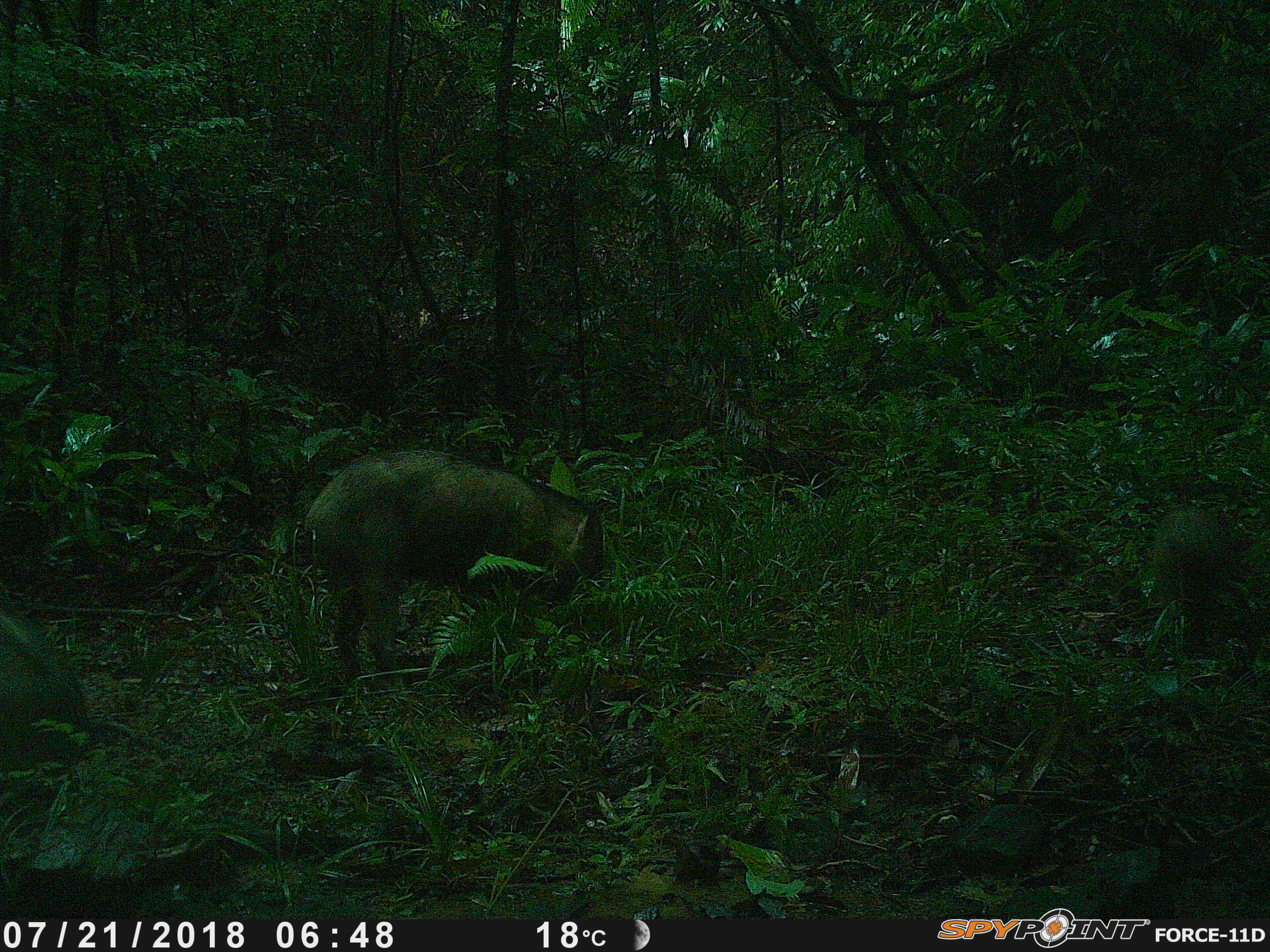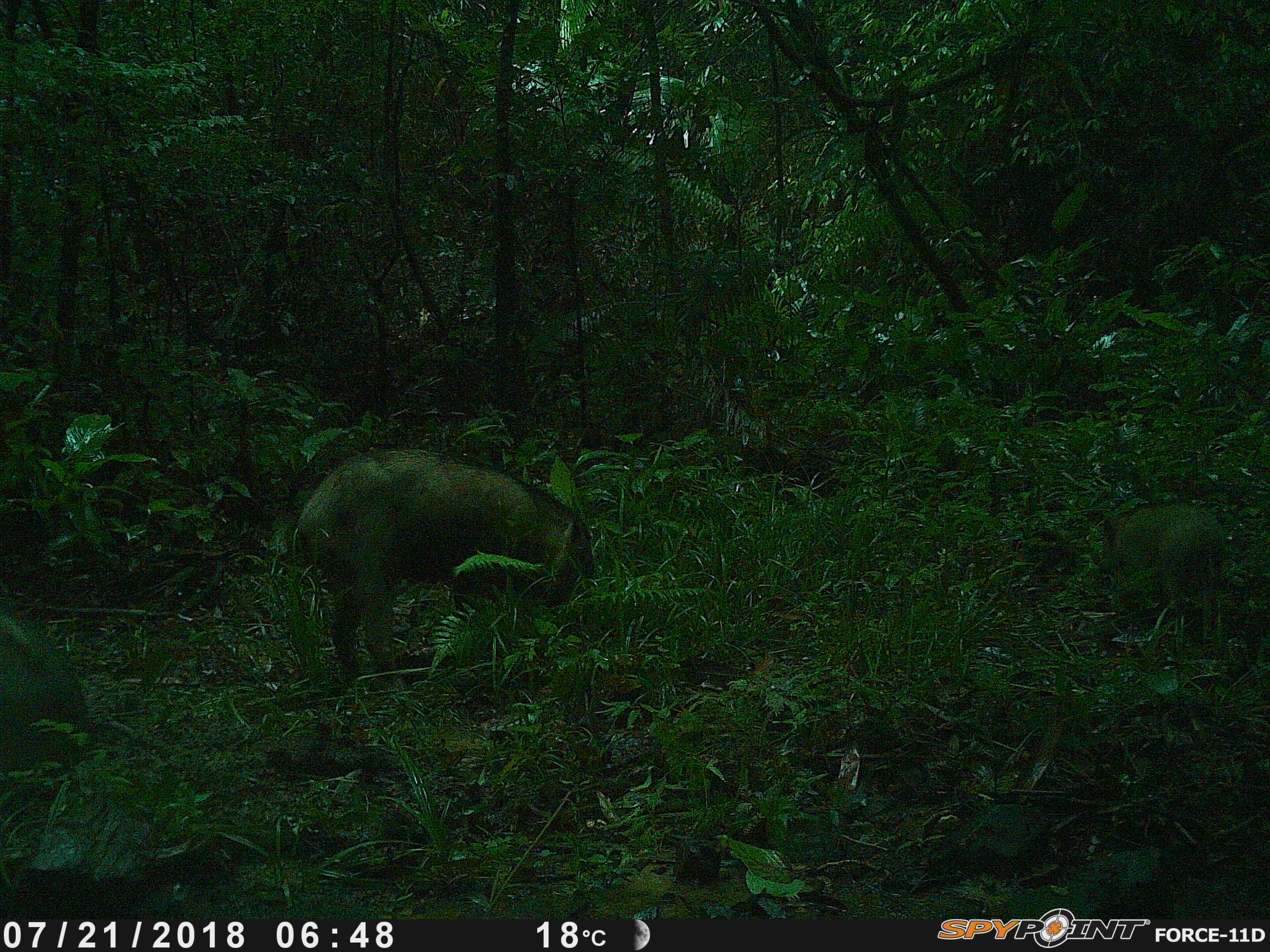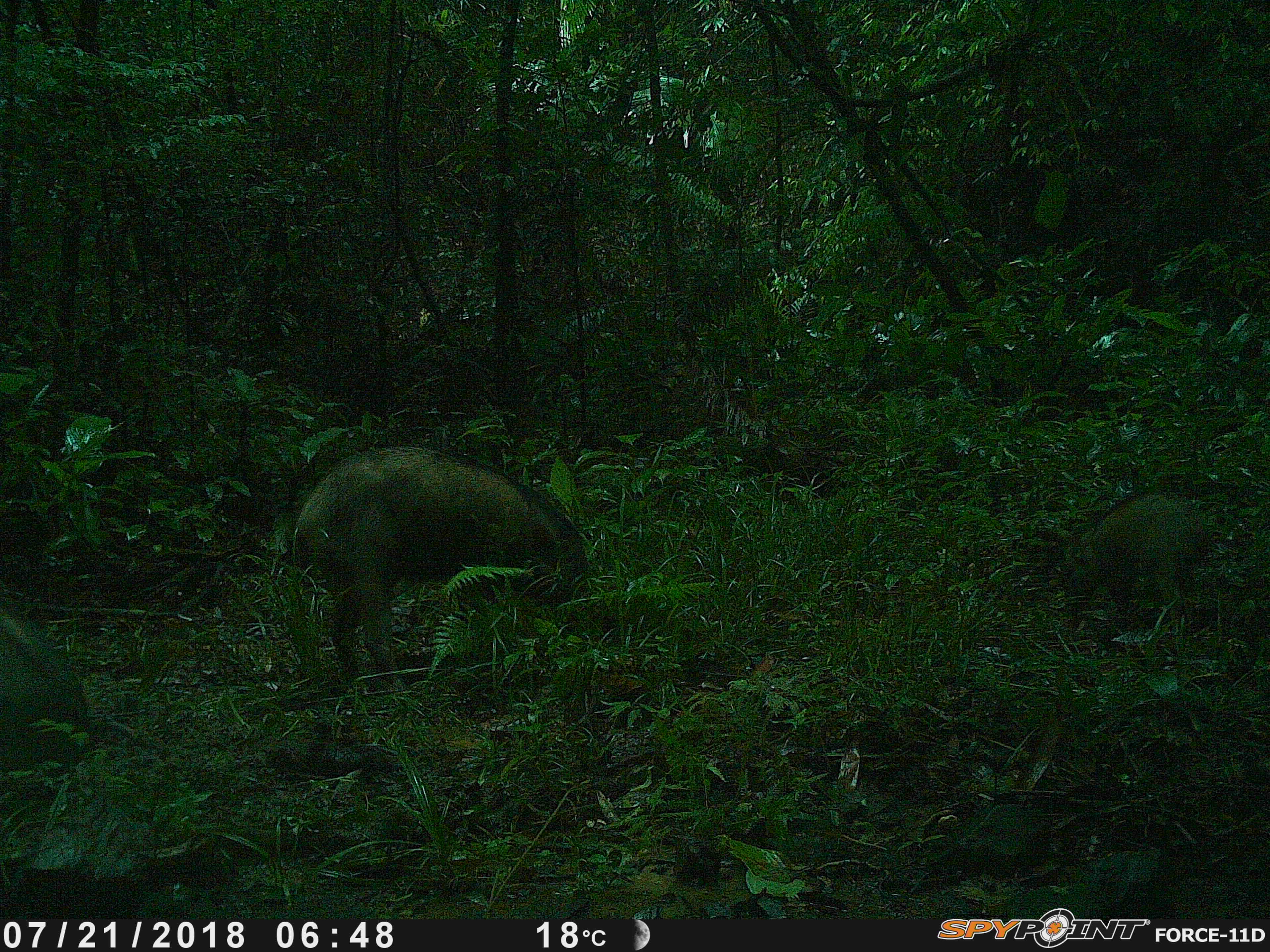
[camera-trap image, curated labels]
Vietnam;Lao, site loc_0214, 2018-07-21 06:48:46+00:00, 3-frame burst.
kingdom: Animalia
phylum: Chordata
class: Mammalia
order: Artiodactyla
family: Suidae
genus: Sus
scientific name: Sus scrofa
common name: eurasian wild pig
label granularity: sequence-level